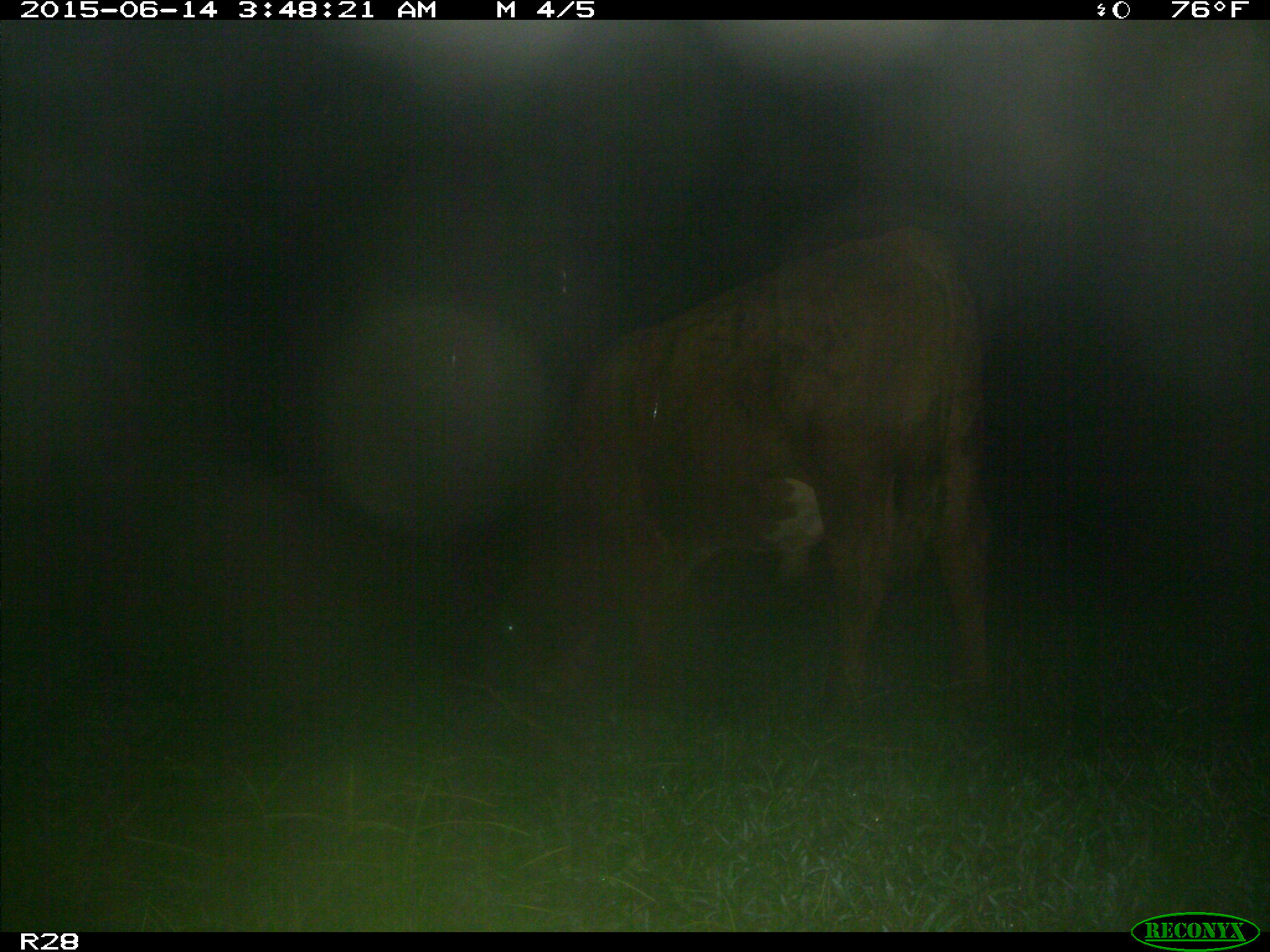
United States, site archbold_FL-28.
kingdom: Animalia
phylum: Chordata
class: Mammalia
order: Artiodactyla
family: Bovidae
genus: Bos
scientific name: Bos taurus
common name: domestic cow